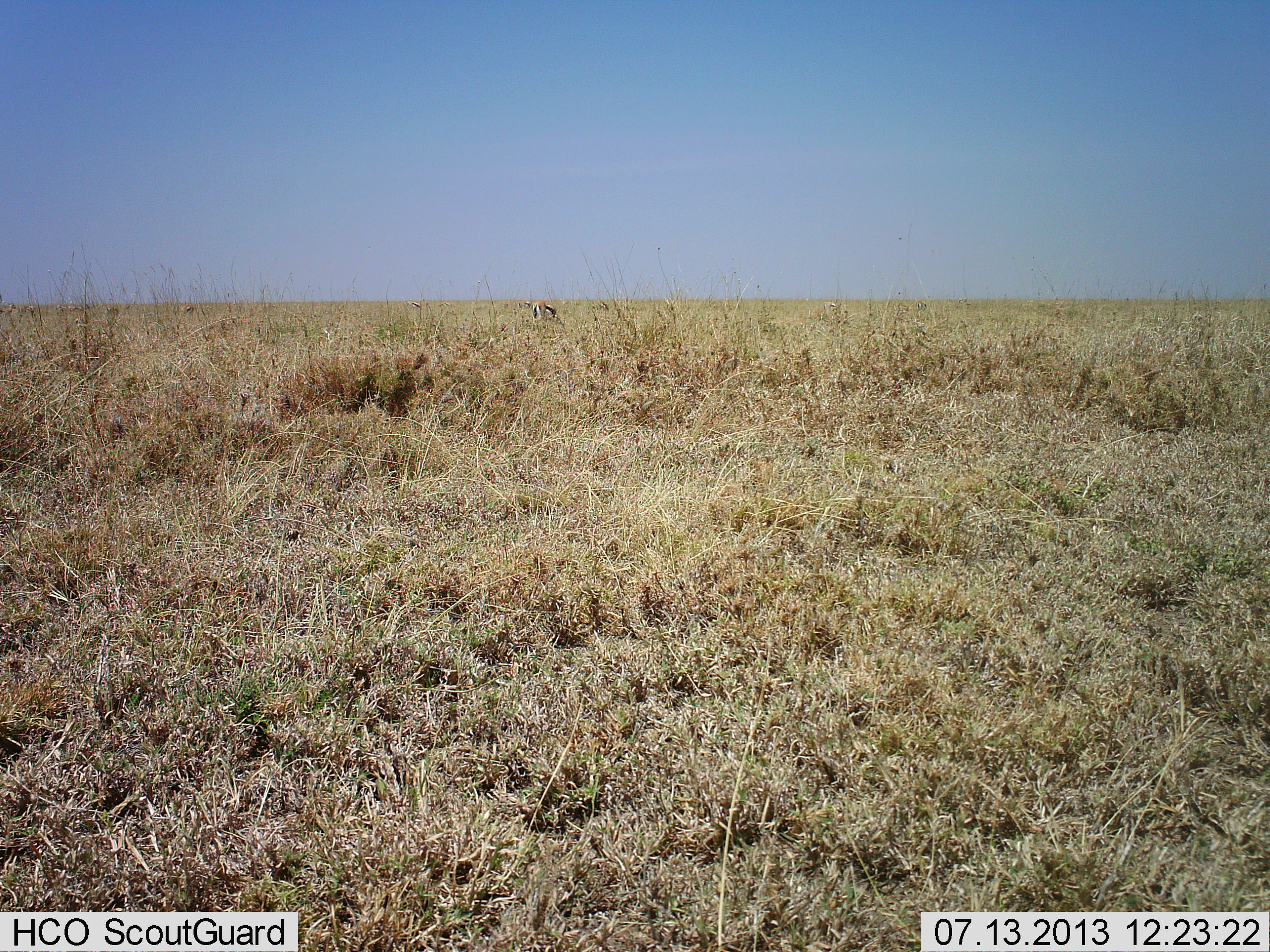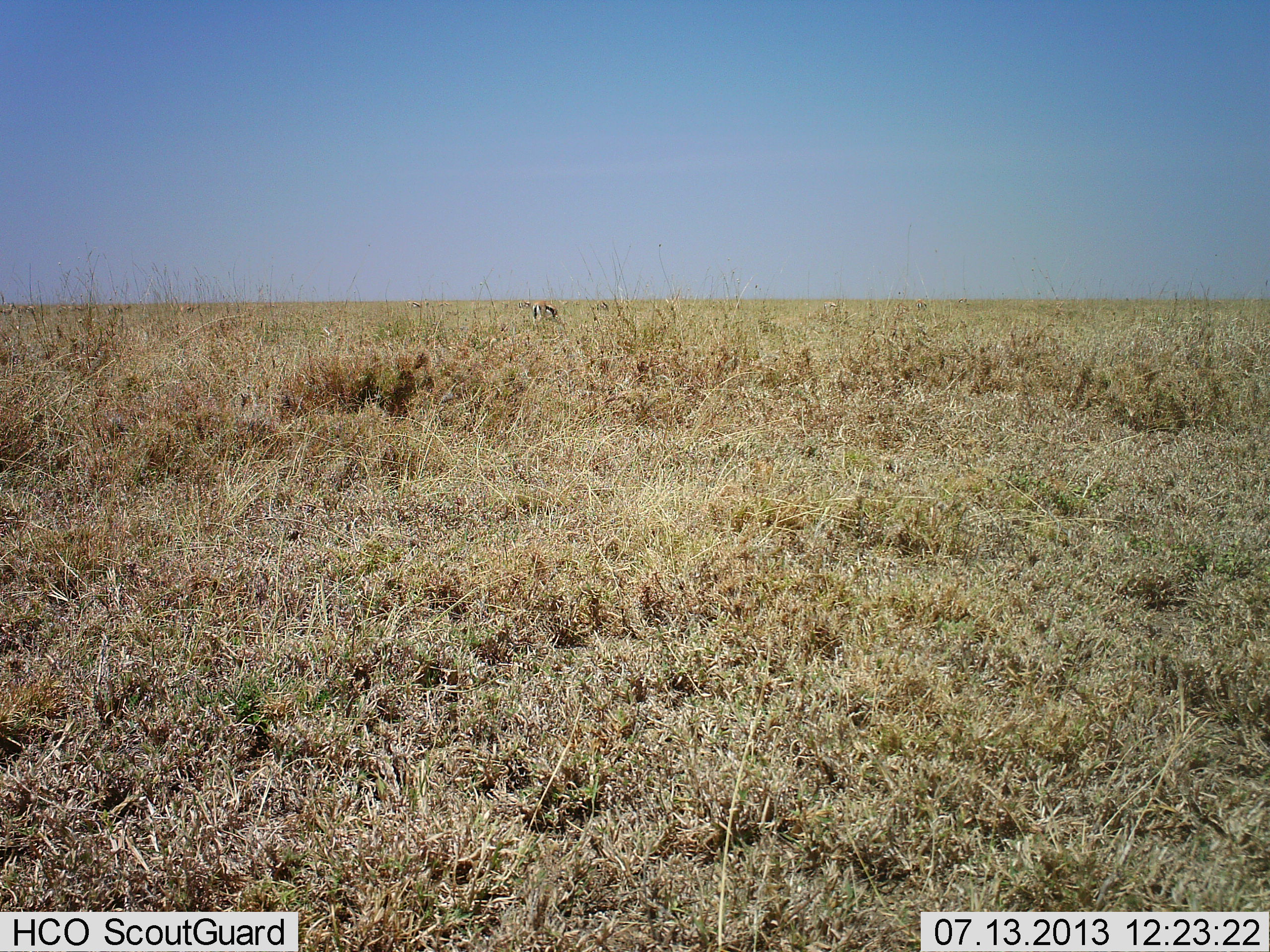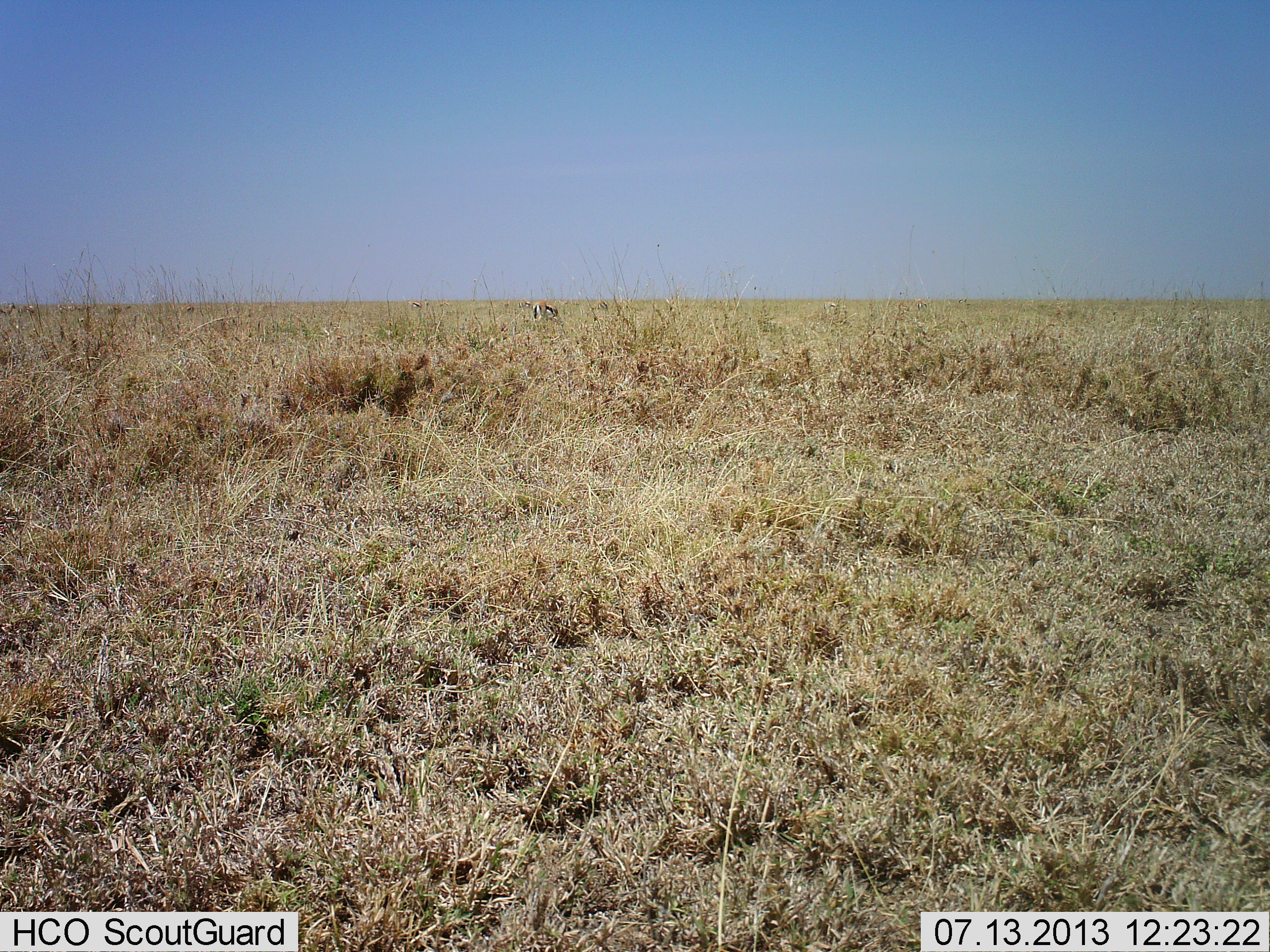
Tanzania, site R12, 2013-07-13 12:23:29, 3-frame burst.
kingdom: Animalia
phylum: Chordata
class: Mammalia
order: Artiodactyla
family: Bovidae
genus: Eudorcas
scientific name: Eudorcas thomsonii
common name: thomson's gazelle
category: gazellethomsons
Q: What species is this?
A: Gazellethomsons (thomson's gazelle) (Eudorcas thomsonii).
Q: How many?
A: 1.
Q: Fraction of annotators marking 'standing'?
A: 50%.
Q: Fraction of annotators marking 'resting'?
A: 0%.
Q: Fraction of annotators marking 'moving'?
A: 0%.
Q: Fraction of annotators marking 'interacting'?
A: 0%.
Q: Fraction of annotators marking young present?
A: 0%.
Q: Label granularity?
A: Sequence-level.